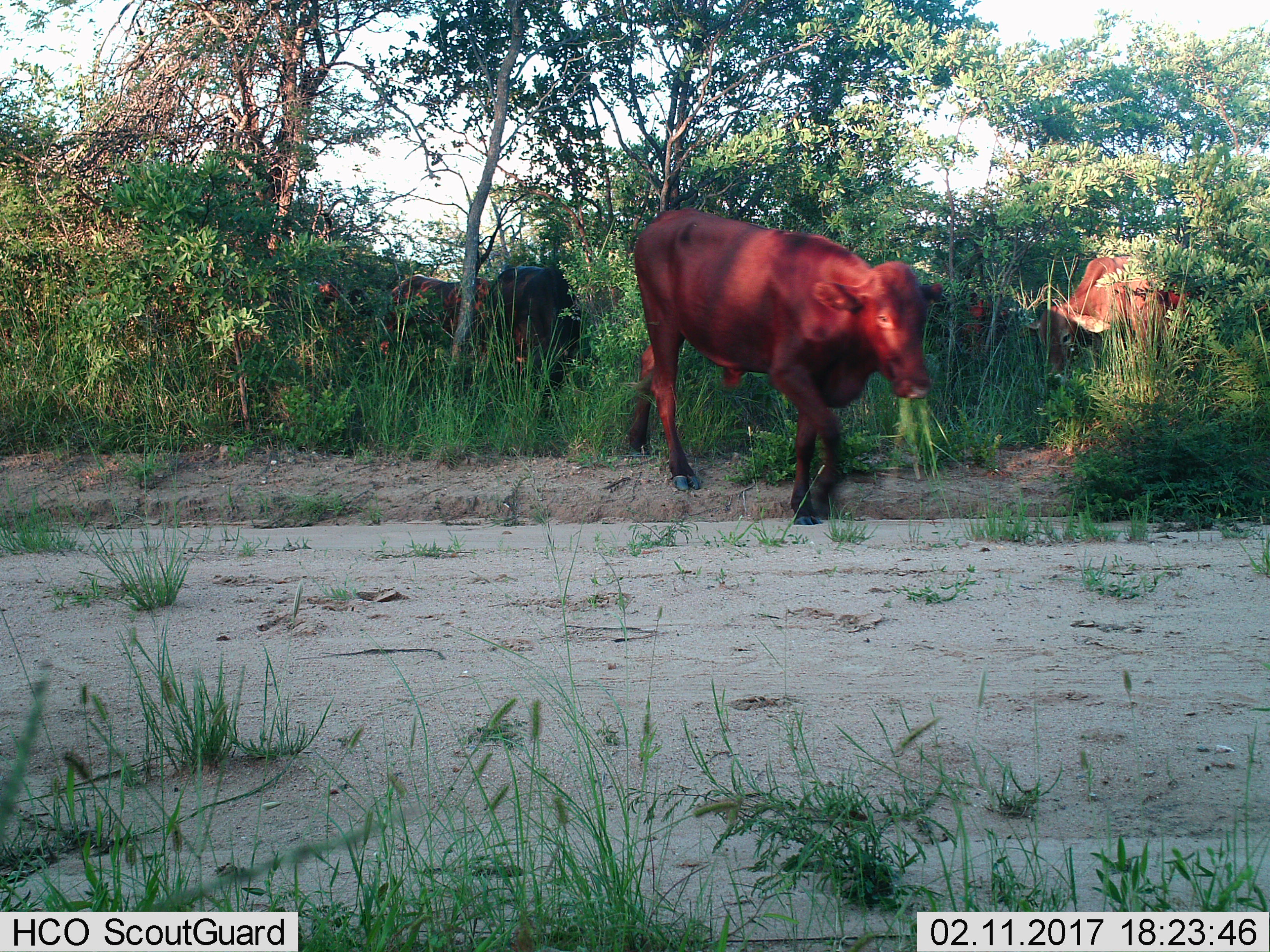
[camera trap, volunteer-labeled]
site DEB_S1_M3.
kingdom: Animalia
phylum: Chordata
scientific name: Vertebrata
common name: domestic animal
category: domesticanimal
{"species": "domesticanimal (domestic animal) (Vertebrata)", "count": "5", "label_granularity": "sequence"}